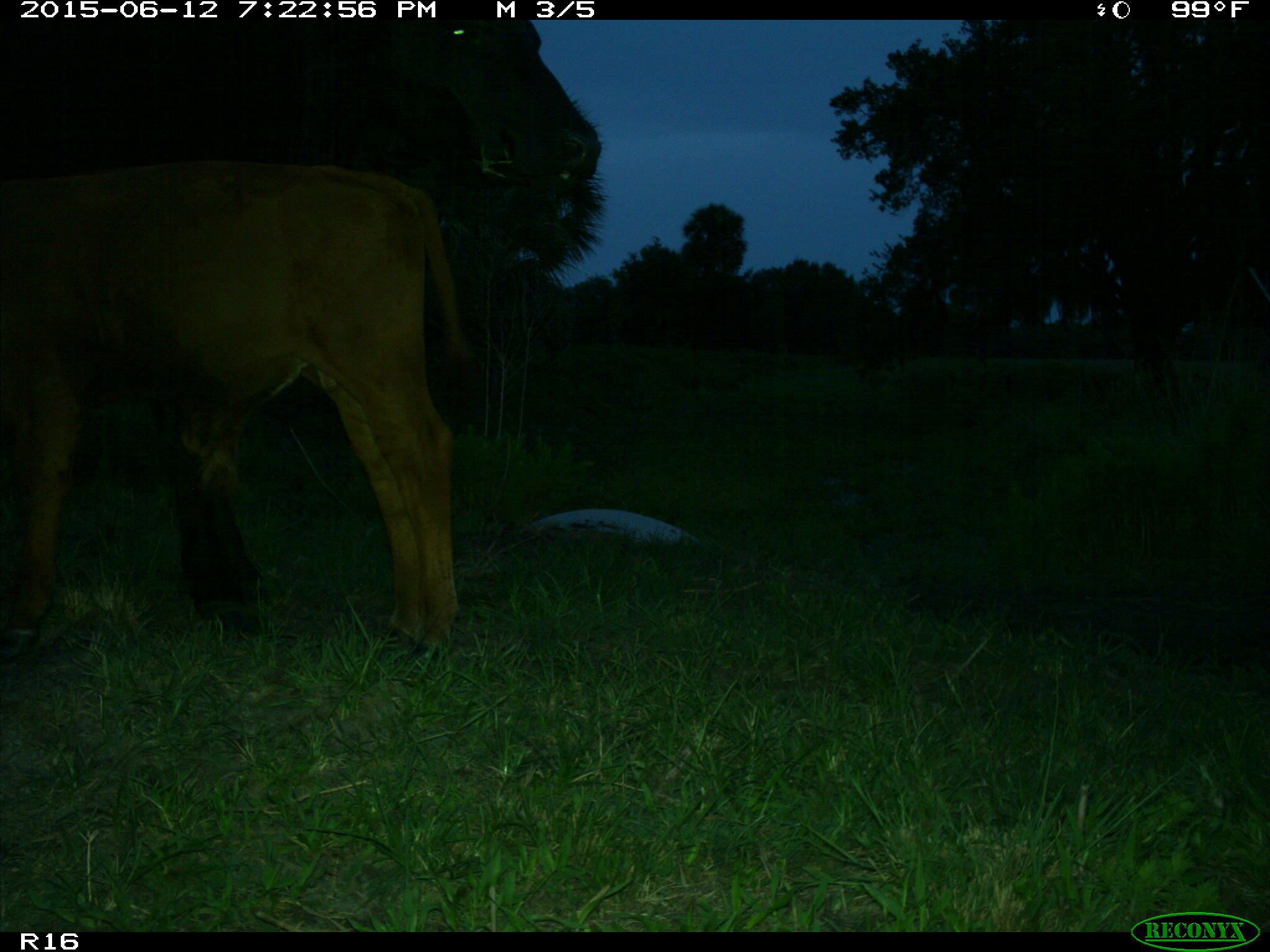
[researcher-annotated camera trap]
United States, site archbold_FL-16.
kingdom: Animalia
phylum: Chordata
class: Mammalia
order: Artiodactyla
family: Bovidae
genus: Bos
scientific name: Bos taurus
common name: domestic cow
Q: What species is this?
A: Bos taurus (domestic cow).